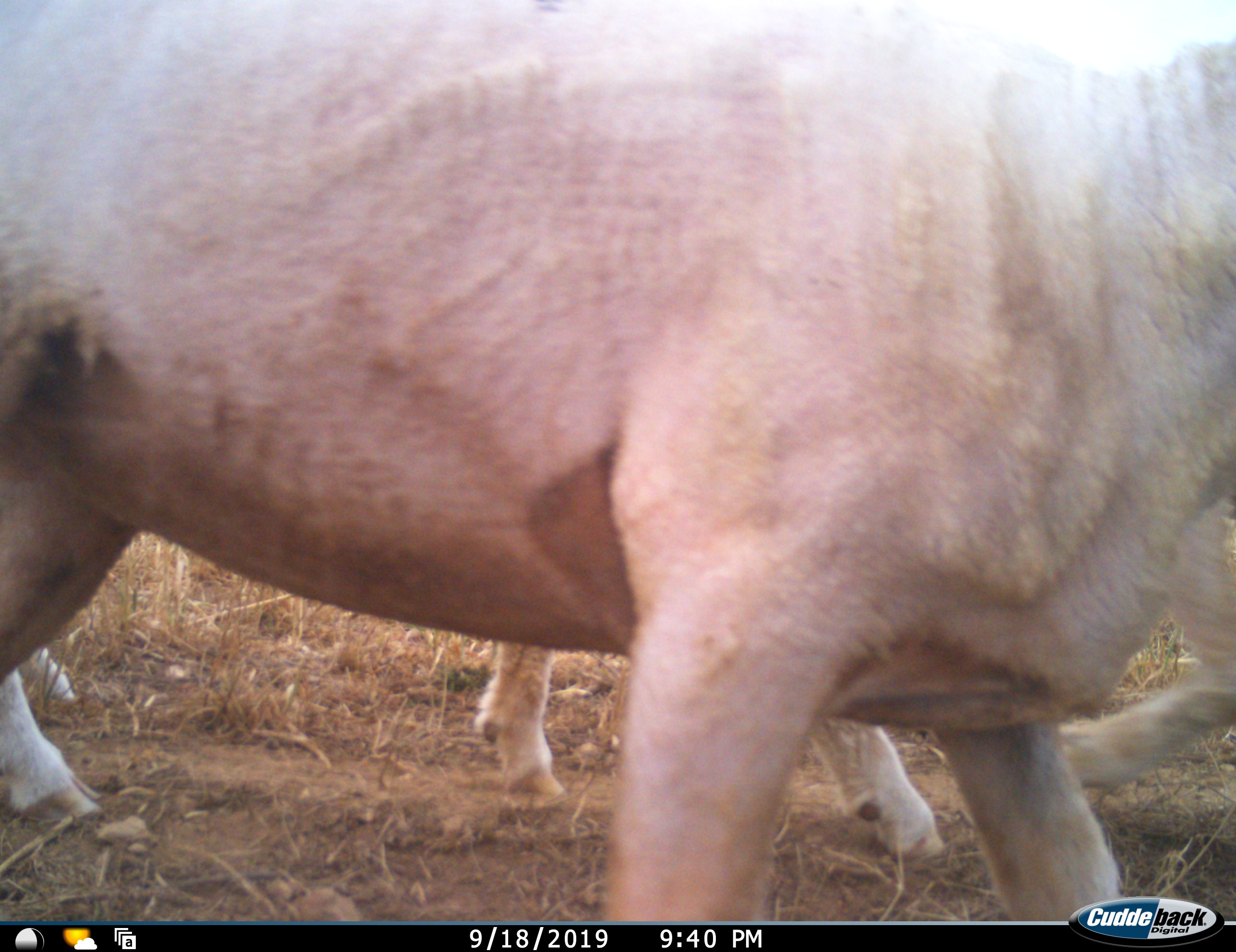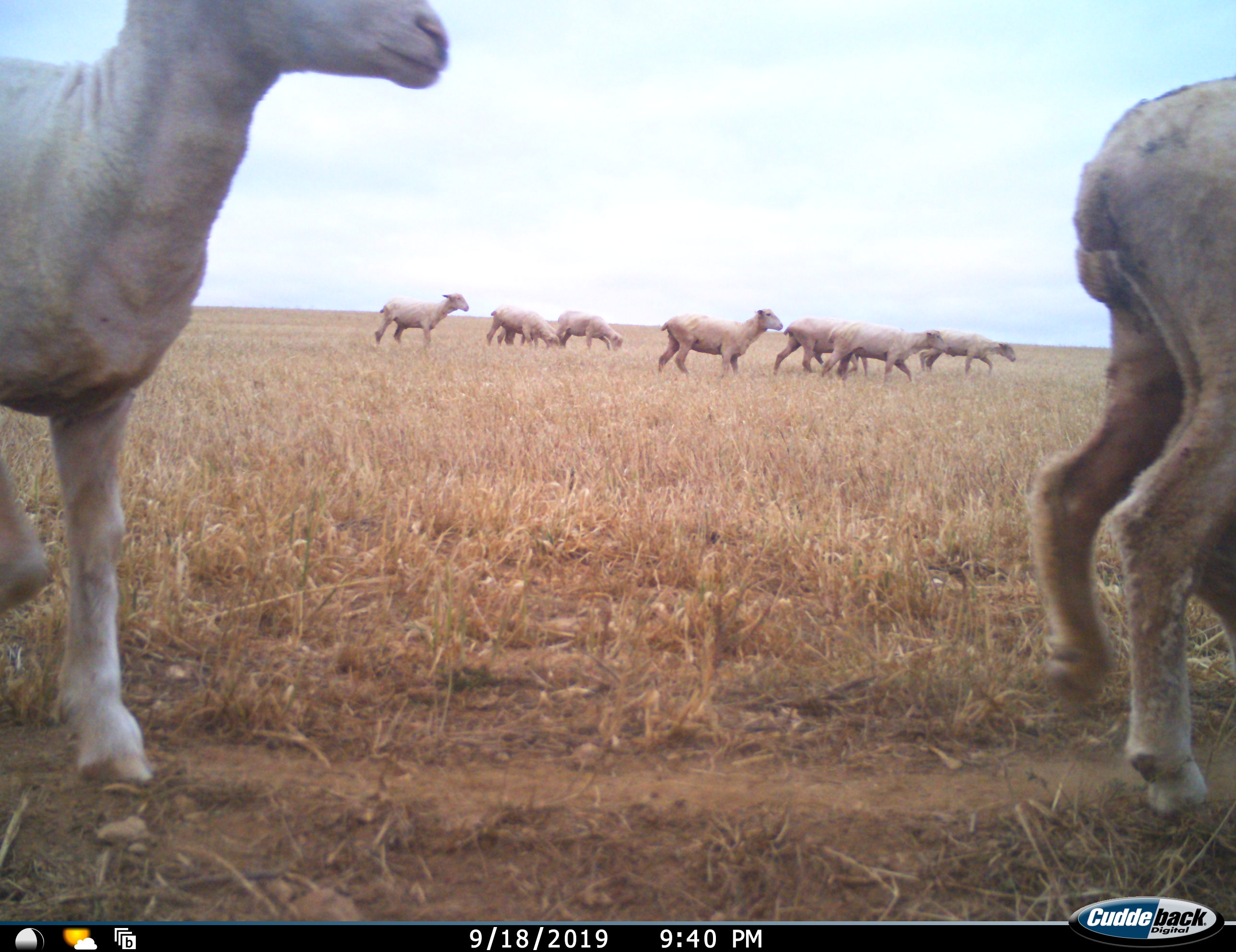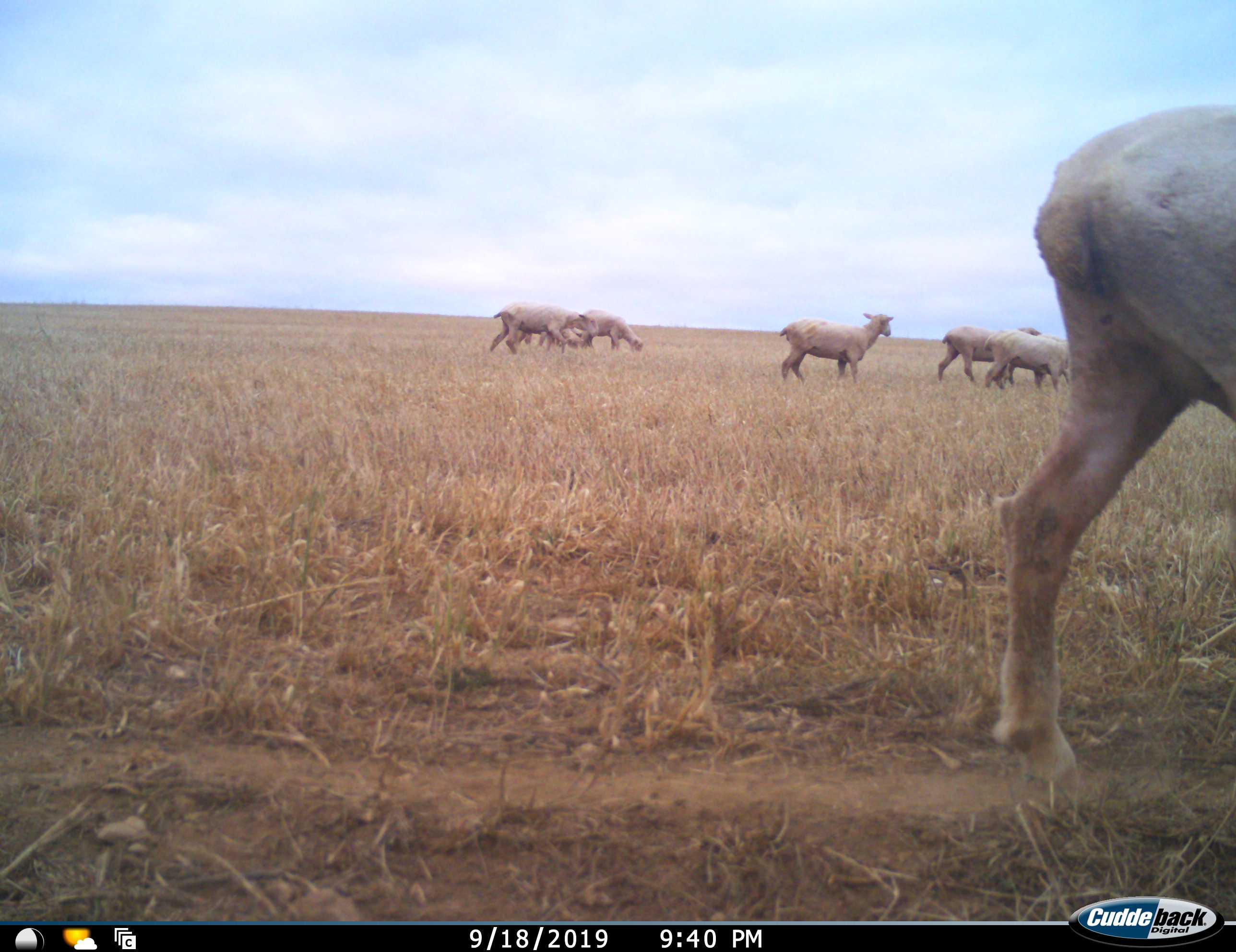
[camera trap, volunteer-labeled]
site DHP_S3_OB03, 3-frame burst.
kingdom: Animalia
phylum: Chordata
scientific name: Vertebrata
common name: domestic animal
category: domesticanimal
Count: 10.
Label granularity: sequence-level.